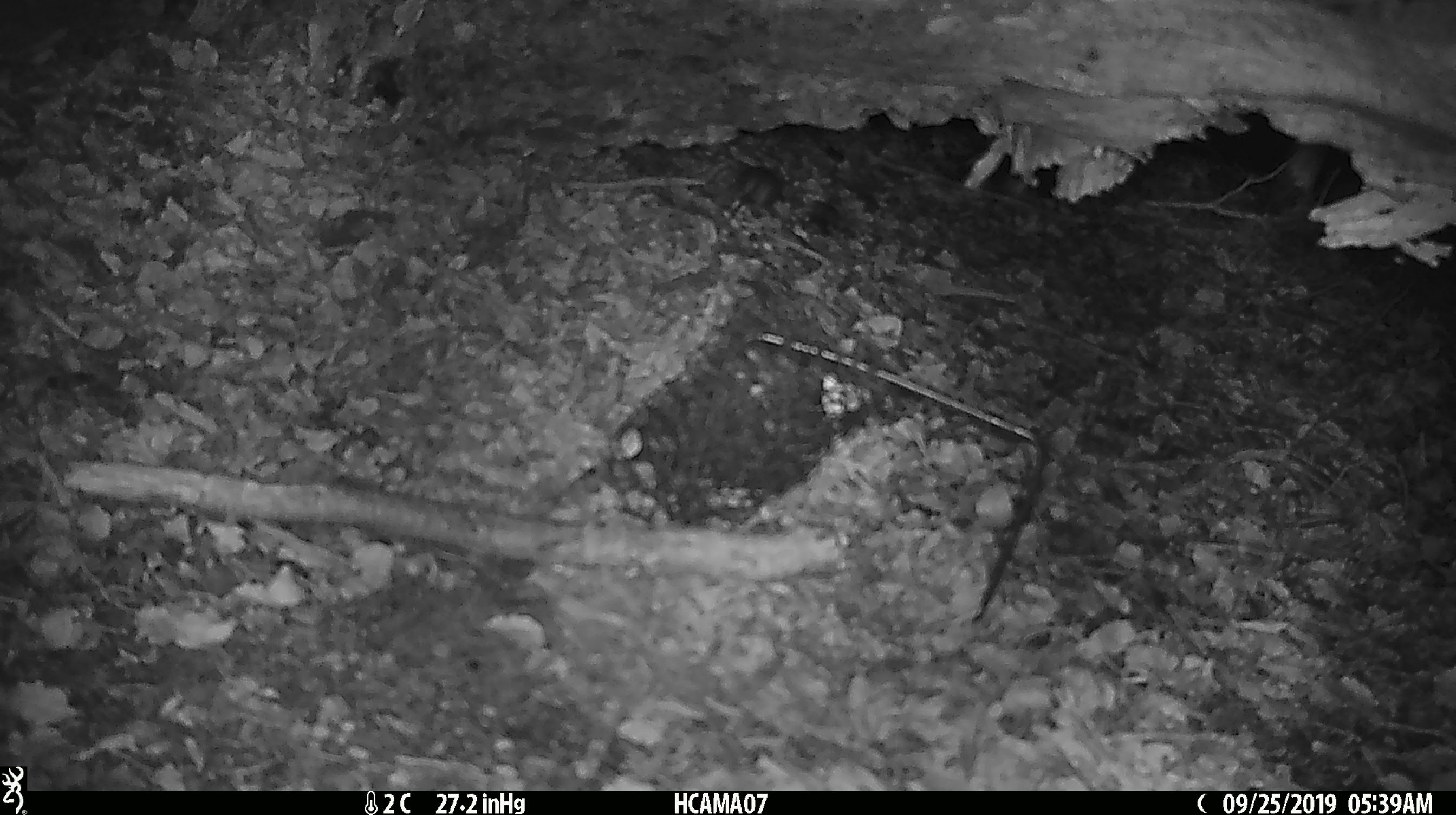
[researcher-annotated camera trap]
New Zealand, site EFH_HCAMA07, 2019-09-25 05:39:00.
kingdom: Animalia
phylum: Chordata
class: Mammalia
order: Rodentia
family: Muridae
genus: Mus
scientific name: Mus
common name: mouse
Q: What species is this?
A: Mouse (Mus).